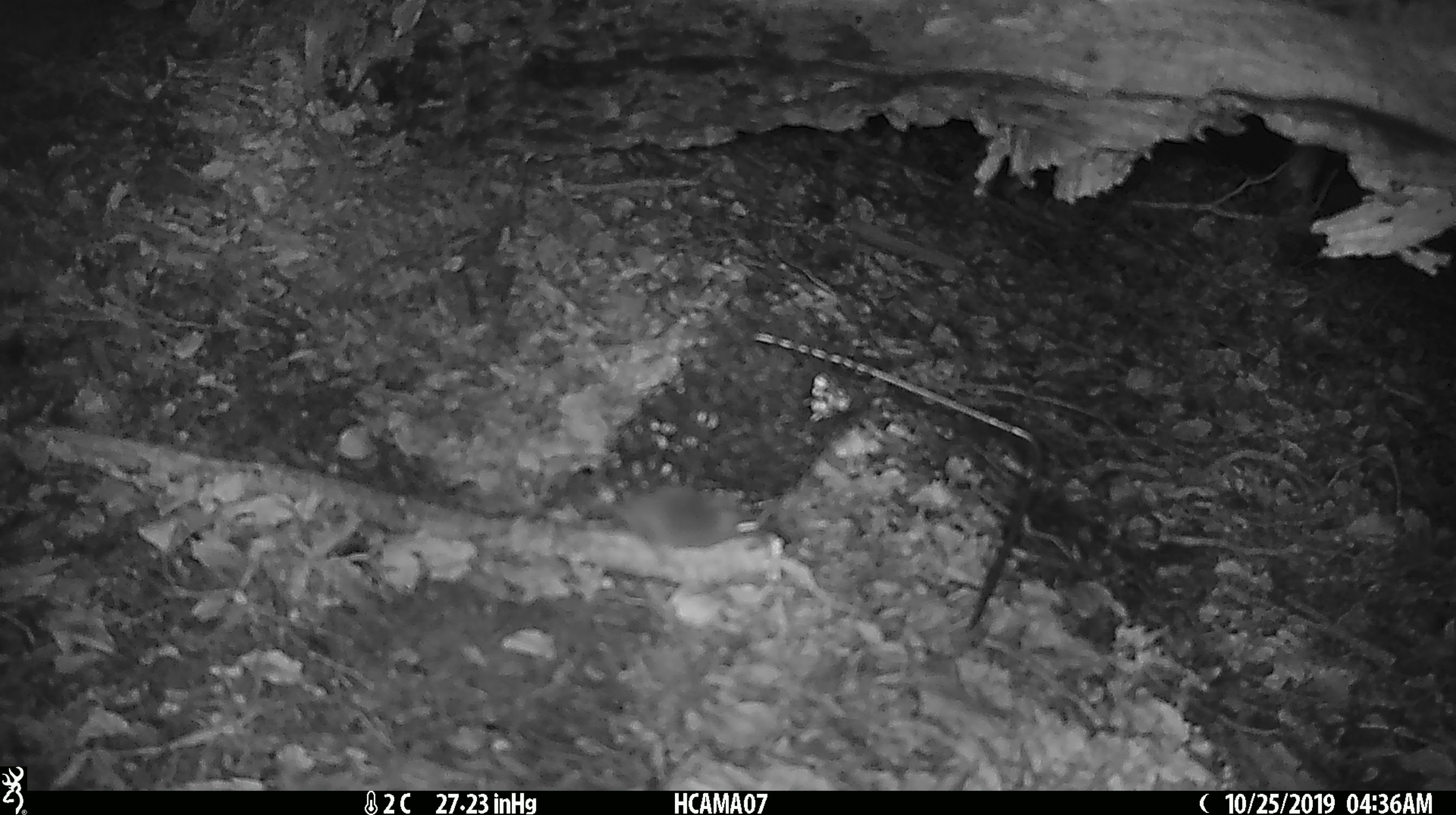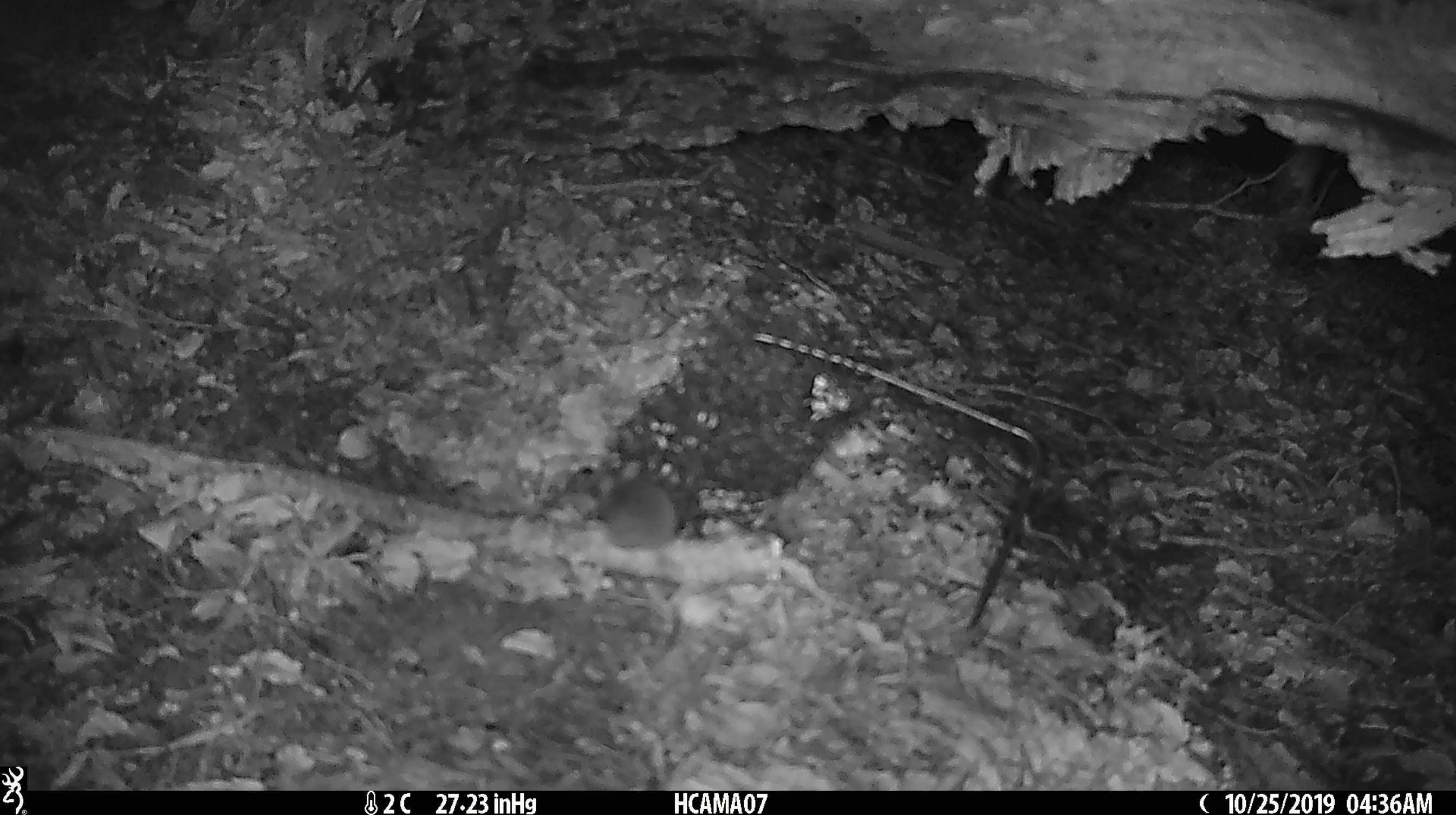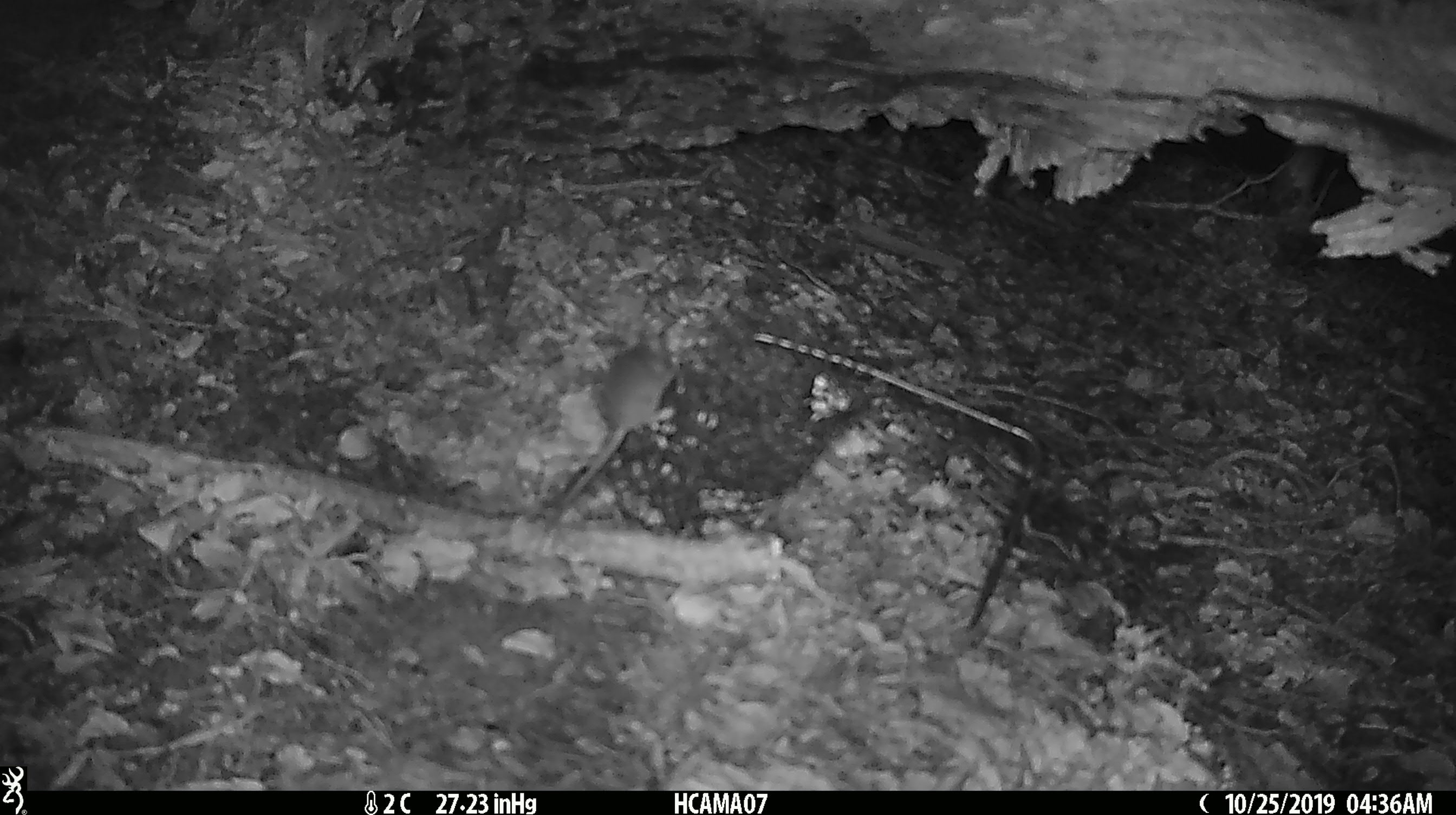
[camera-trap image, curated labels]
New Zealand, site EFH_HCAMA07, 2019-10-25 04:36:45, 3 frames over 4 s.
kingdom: Animalia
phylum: Chordata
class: Mammalia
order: Rodentia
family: Muridae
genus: Mus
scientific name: Mus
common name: mouse